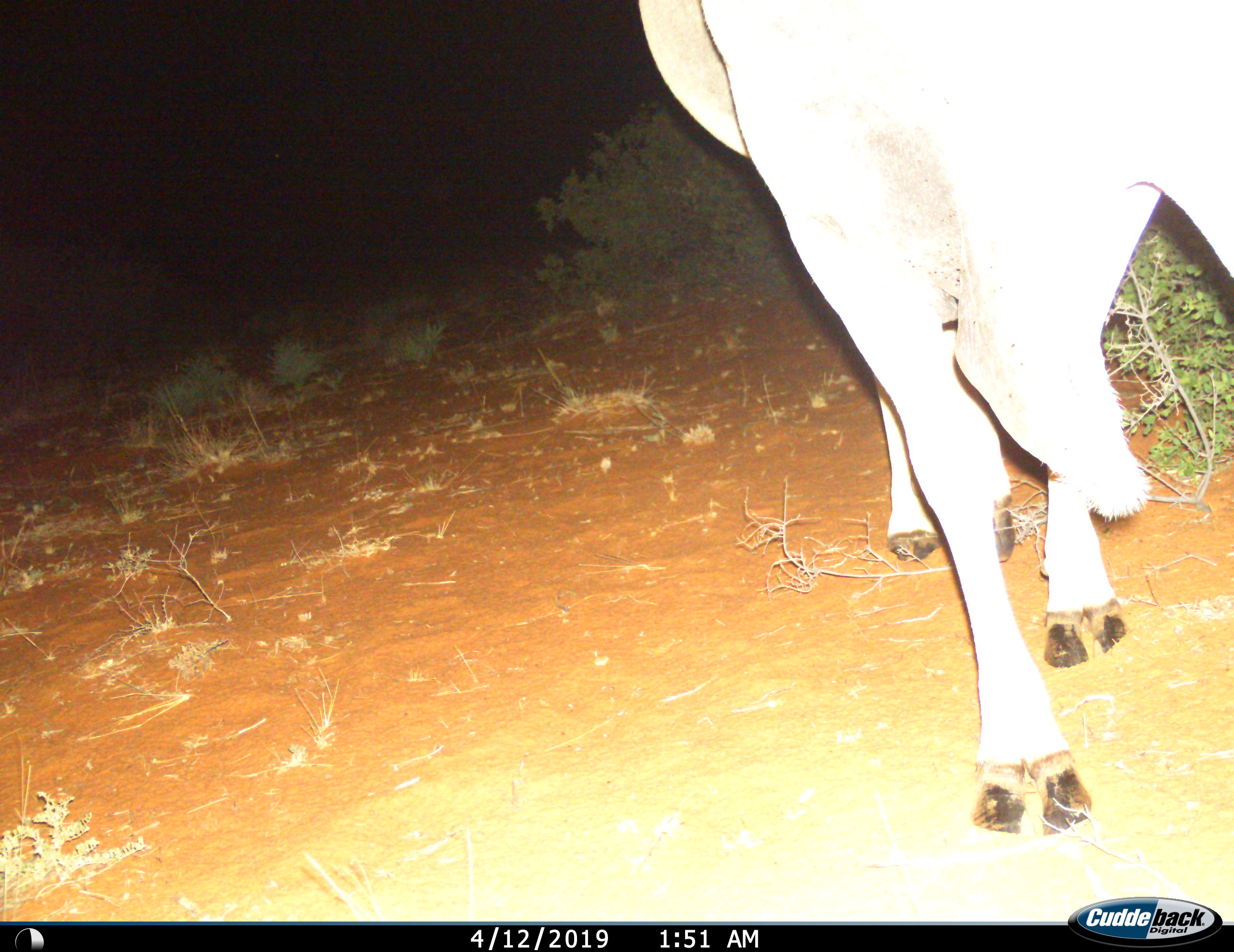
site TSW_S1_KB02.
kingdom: Animalia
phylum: Chordata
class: Mammalia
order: Artiodactyla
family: Bovidae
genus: Tragelaphus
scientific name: Tragelaphus oryx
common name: eland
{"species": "eland (Tragelaphus oryx)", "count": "1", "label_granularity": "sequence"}